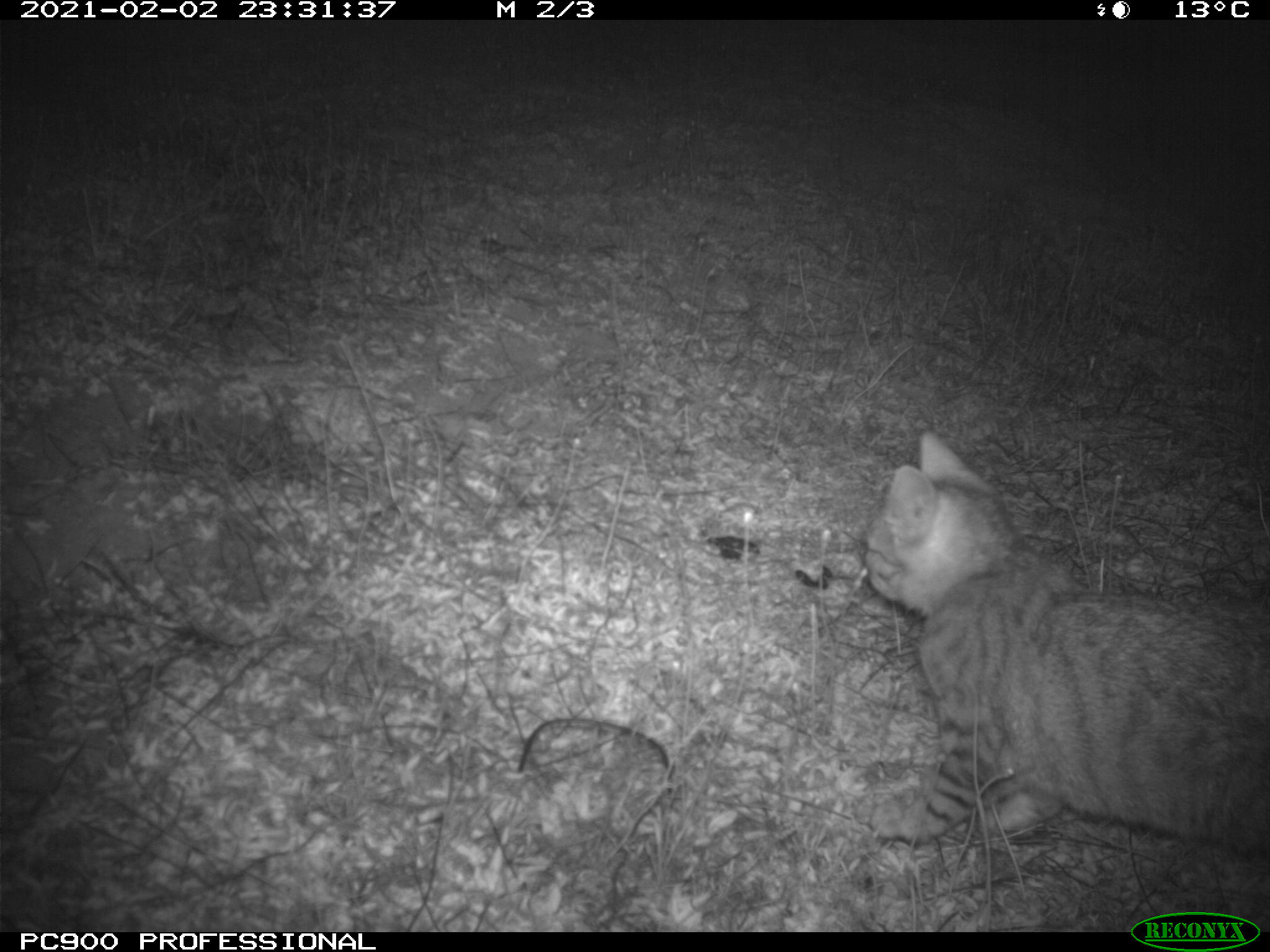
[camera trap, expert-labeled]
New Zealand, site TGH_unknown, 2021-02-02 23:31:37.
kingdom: Animalia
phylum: Chordata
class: Mammalia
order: Carnivora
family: Felidae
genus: Felis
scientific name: Felis catus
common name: domestic cat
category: cat